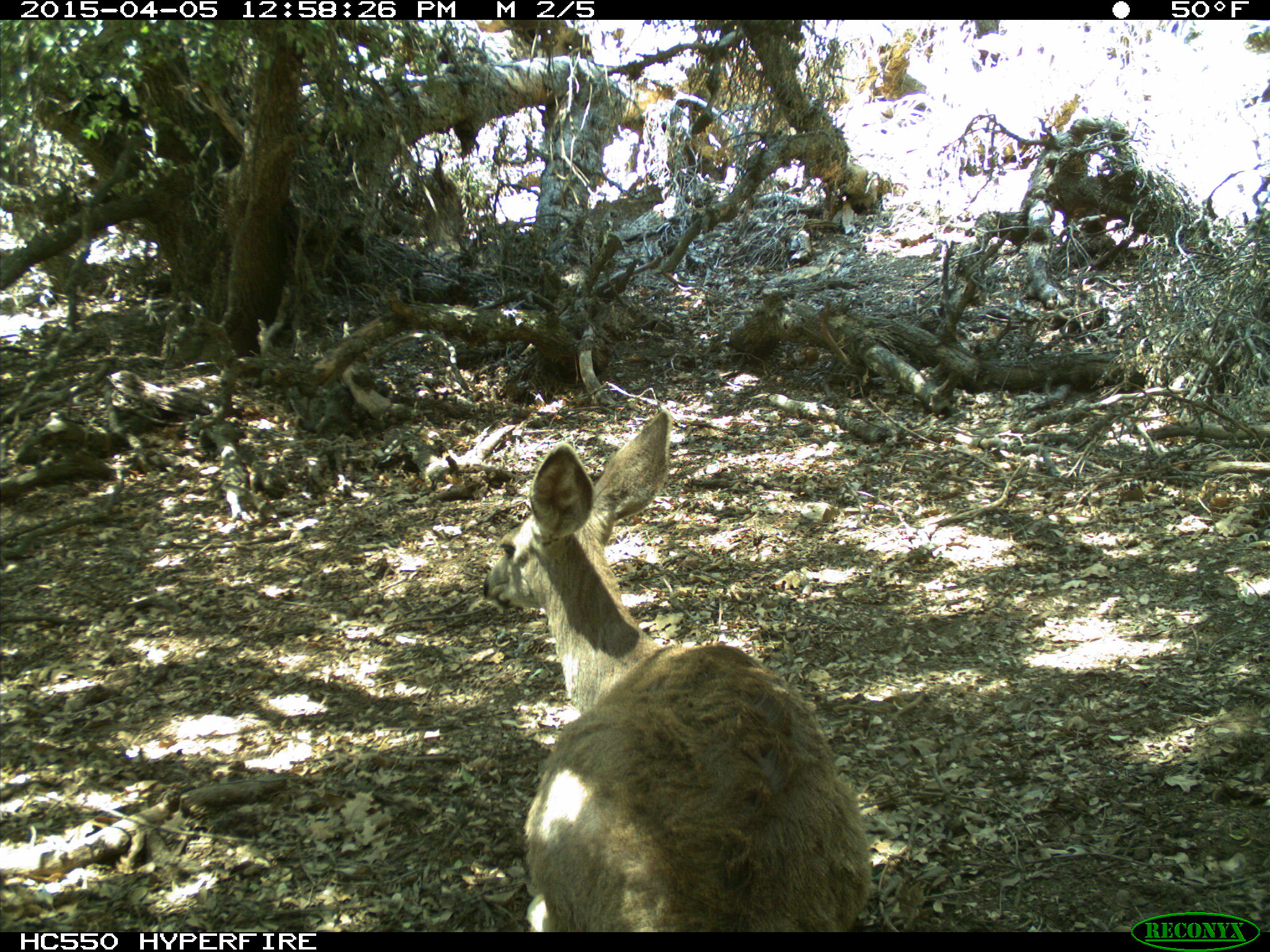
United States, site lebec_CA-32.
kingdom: Animalia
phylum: Chordata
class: Mammalia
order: Artiodactyla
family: Cervidae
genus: Odocoileus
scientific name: Odocoileus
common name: deer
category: unidentified deer